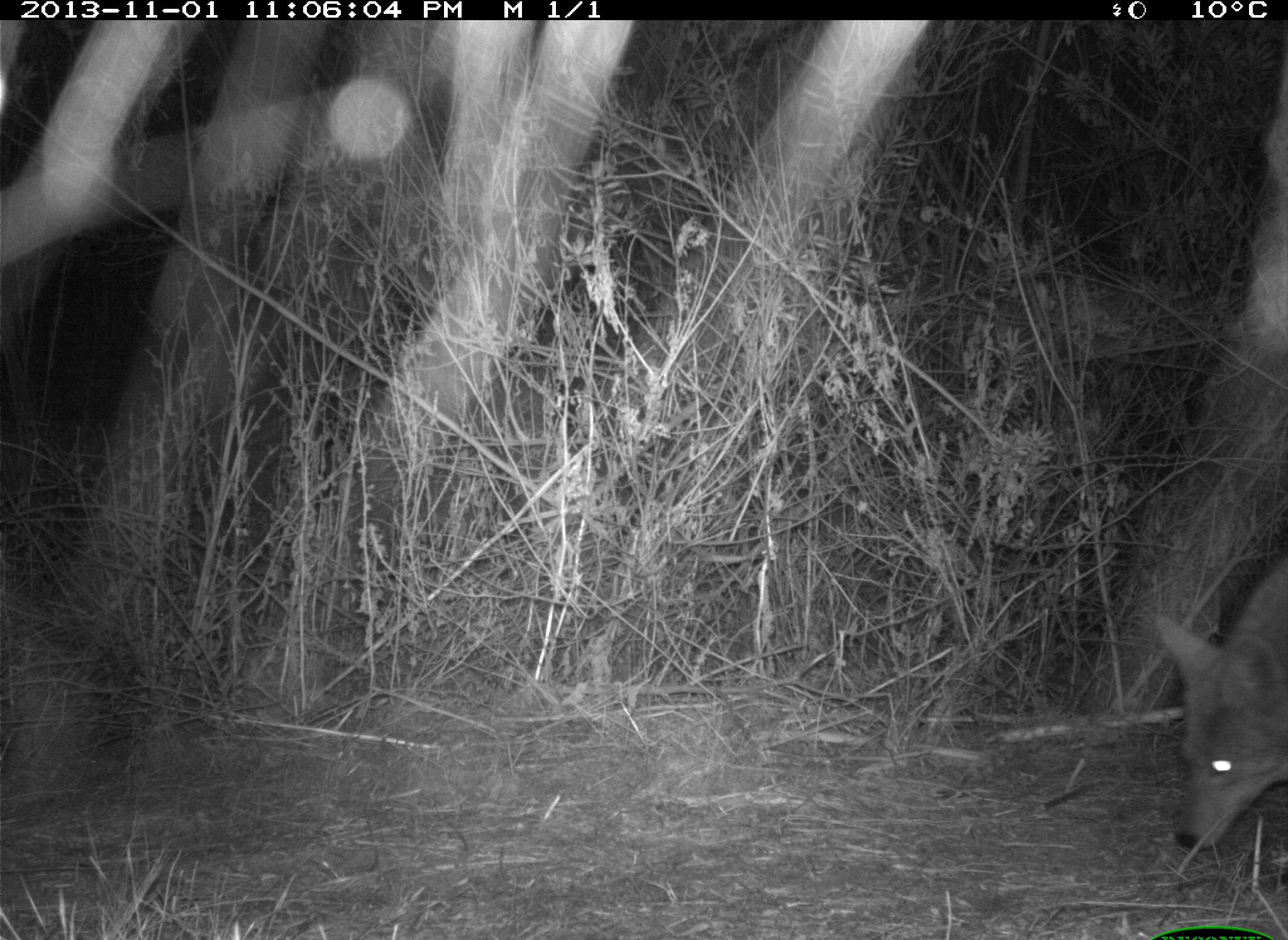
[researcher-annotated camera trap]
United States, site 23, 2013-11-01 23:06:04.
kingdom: Animalia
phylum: Chordata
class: Mammalia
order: Carnivora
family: Canidae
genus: Canis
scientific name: Canis latrans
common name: coyote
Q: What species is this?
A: Coyote (Canis latrans).